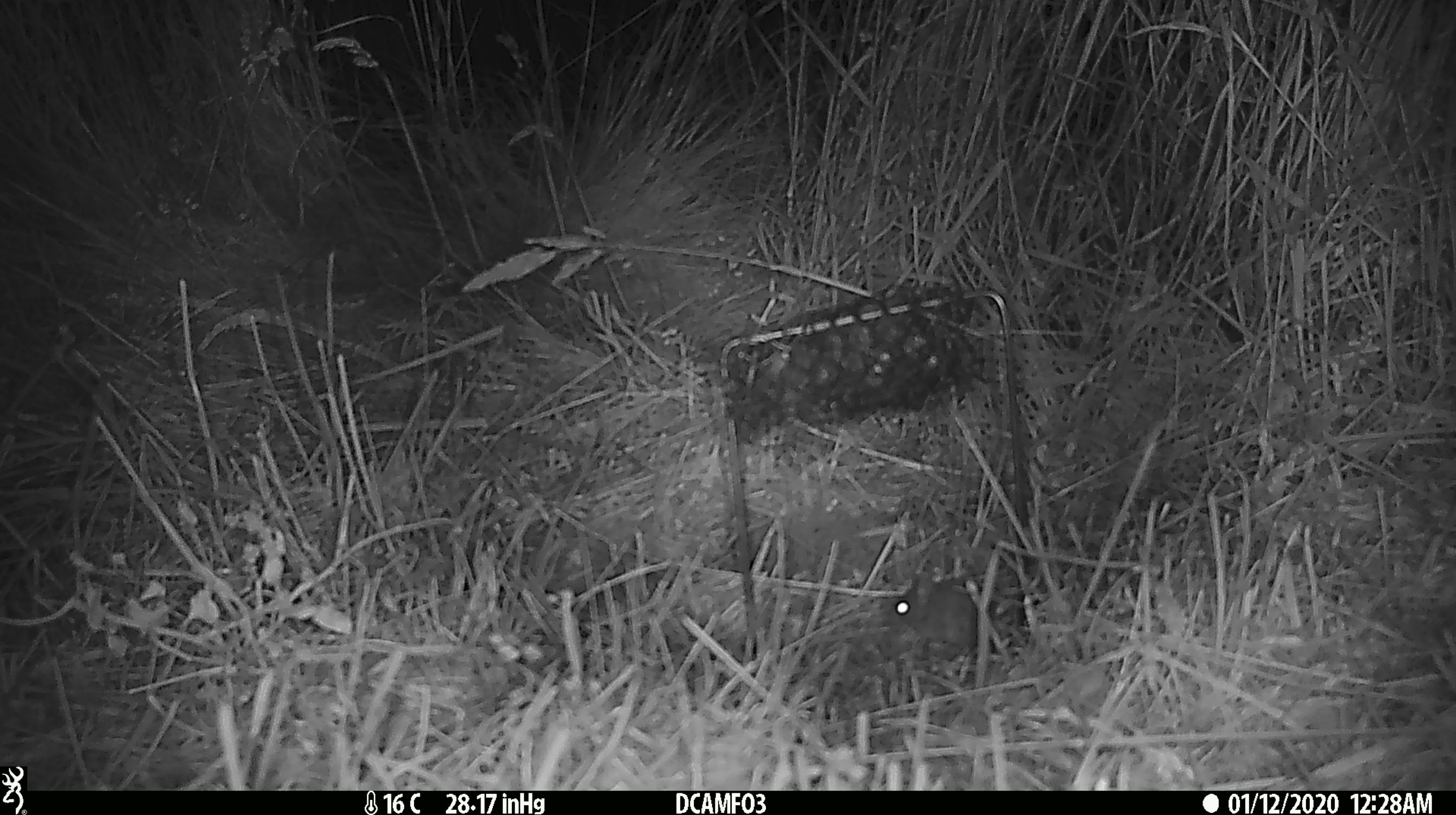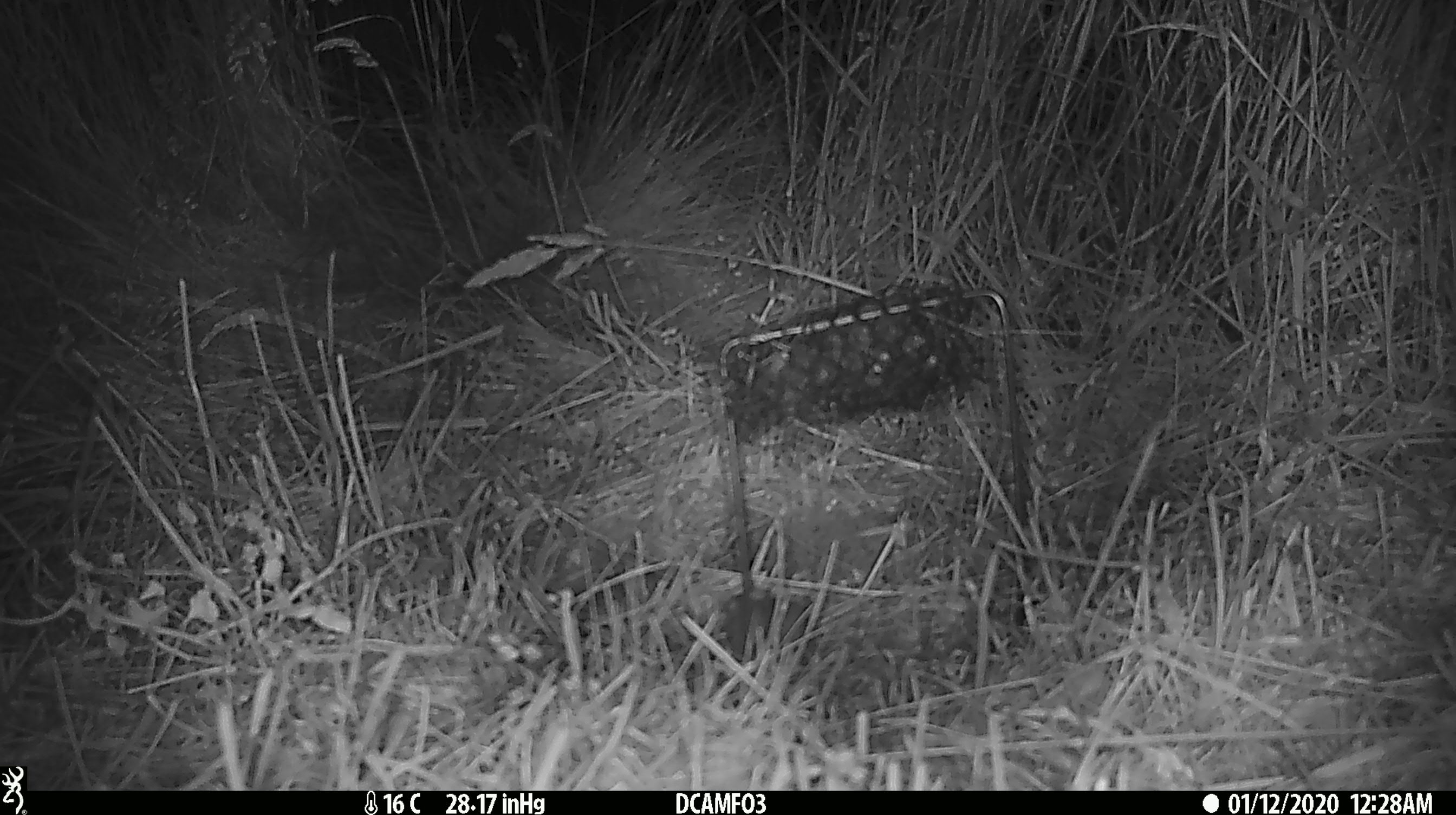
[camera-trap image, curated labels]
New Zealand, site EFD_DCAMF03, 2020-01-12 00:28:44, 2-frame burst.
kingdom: Animalia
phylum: Chordata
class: Mammalia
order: Rodentia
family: Muridae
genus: Mus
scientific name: Mus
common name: mouse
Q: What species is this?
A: Mouse (Mus).